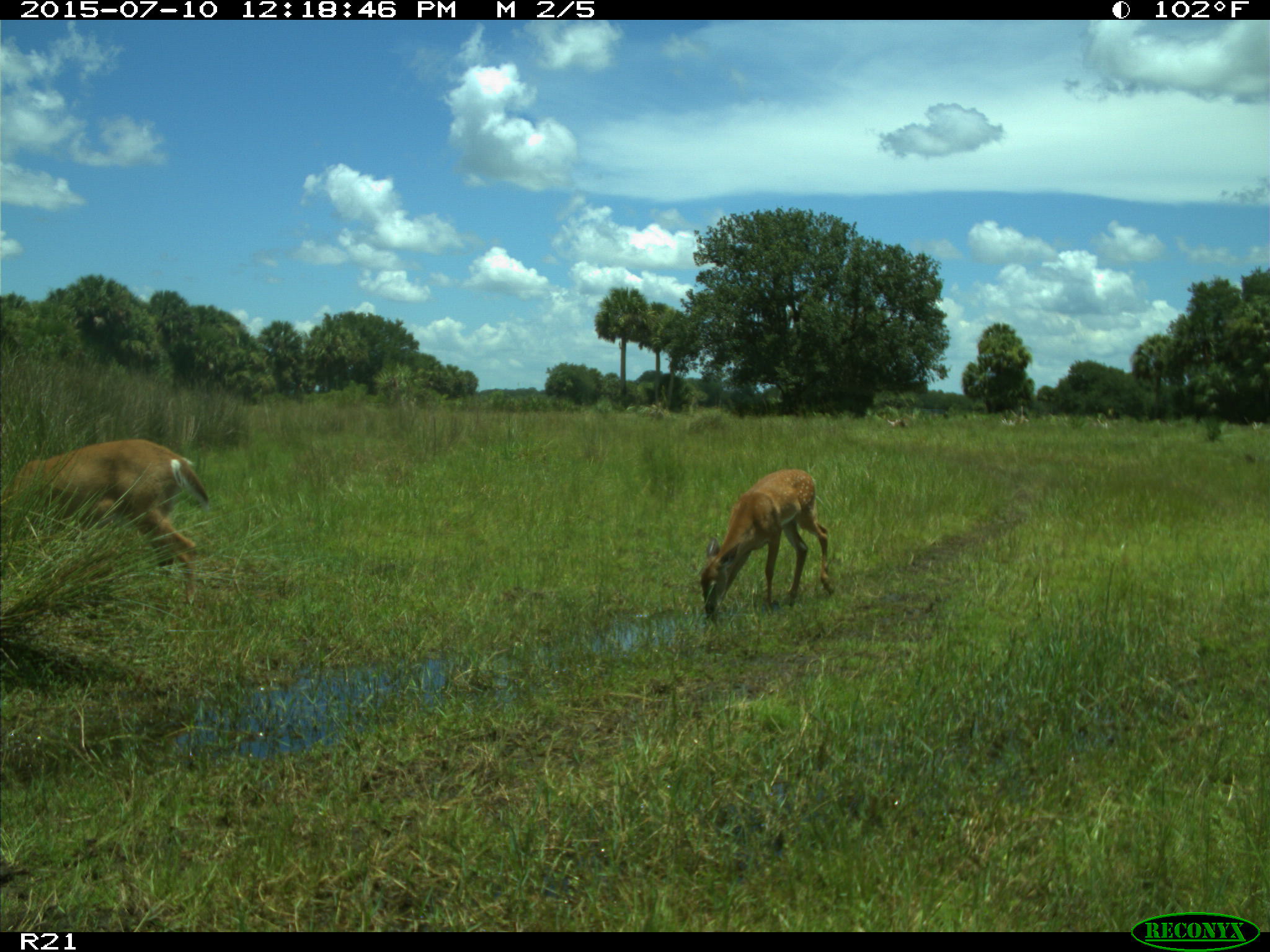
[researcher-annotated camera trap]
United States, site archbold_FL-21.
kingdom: Animalia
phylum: Chordata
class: Mammalia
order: Artiodactyla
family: Cervidae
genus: Odocoileus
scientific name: Odocoileus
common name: deer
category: unidentified deer